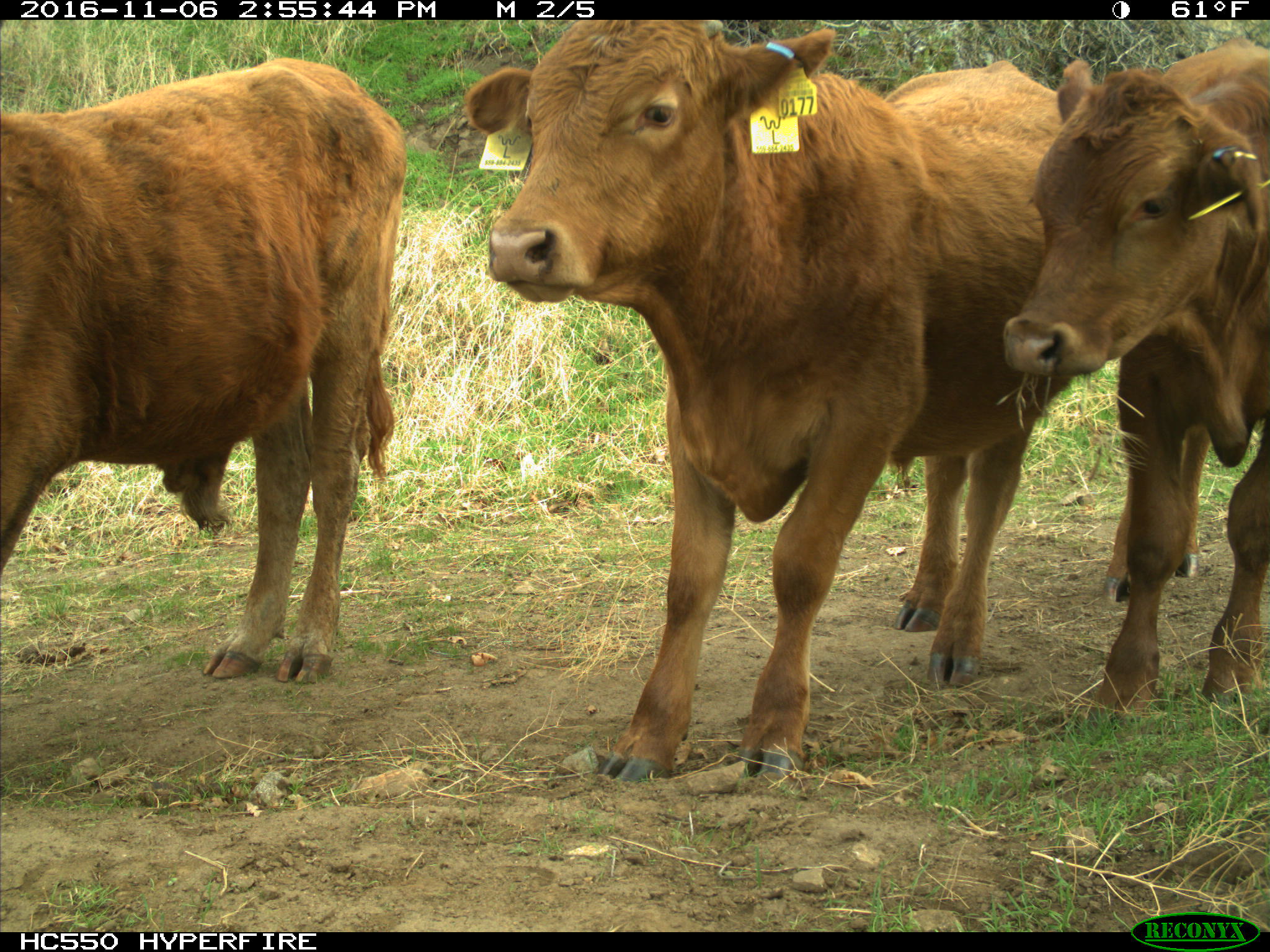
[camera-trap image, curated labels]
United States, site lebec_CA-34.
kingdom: Animalia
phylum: Chordata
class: Mammalia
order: Artiodactyla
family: Bovidae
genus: Bos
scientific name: Bos taurus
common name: domestic cow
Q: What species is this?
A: Bos taurus (domestic cow).